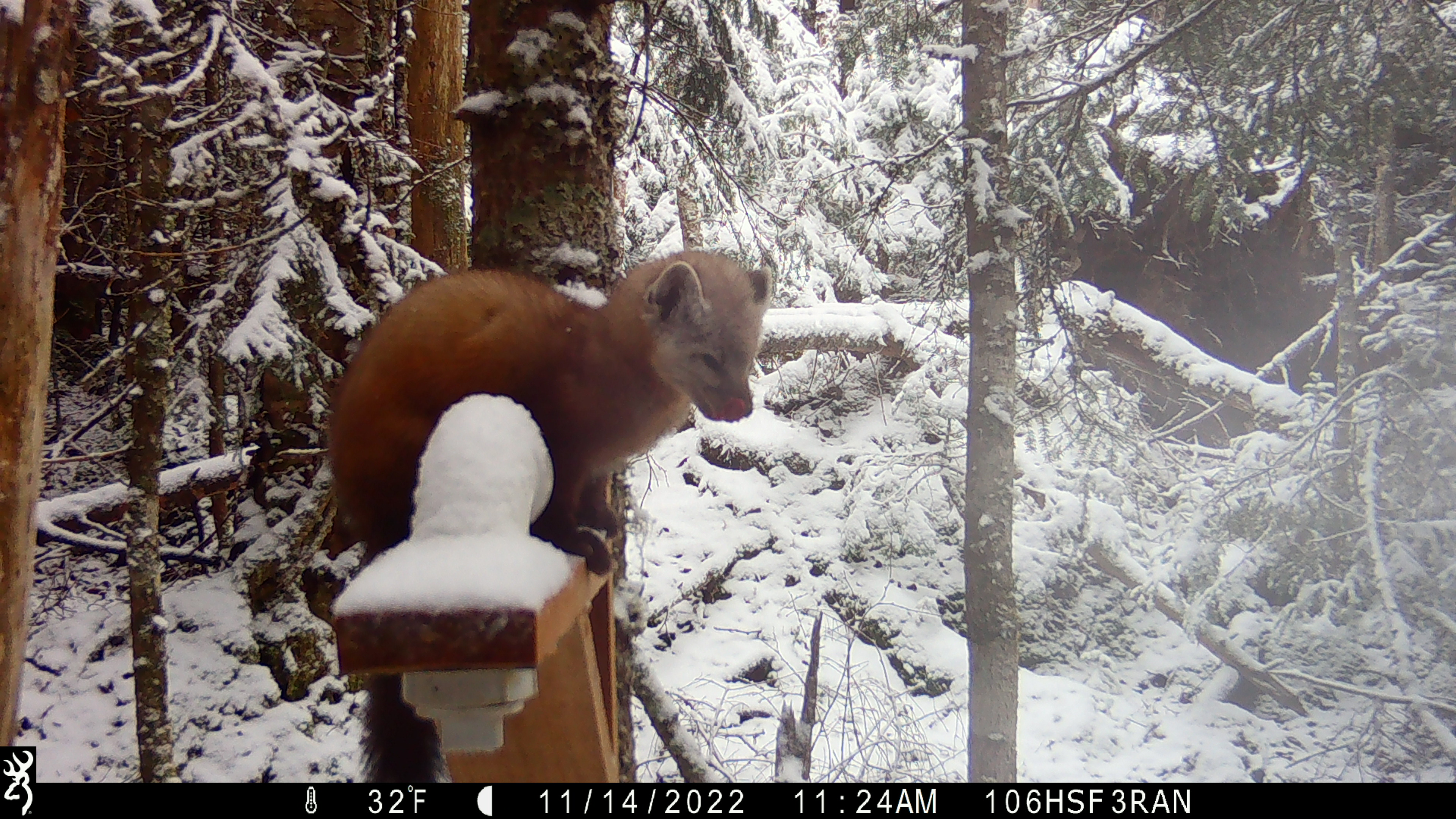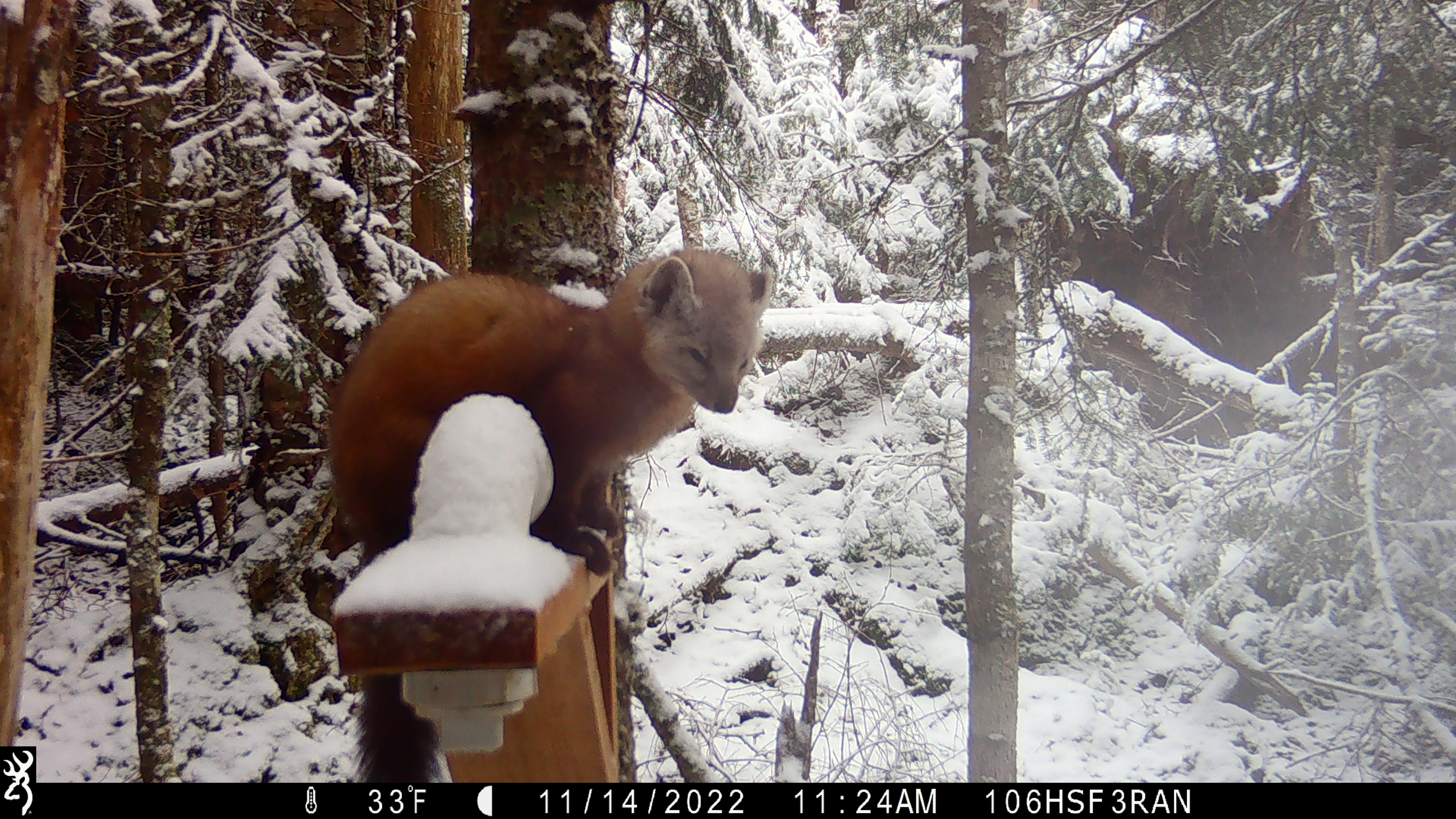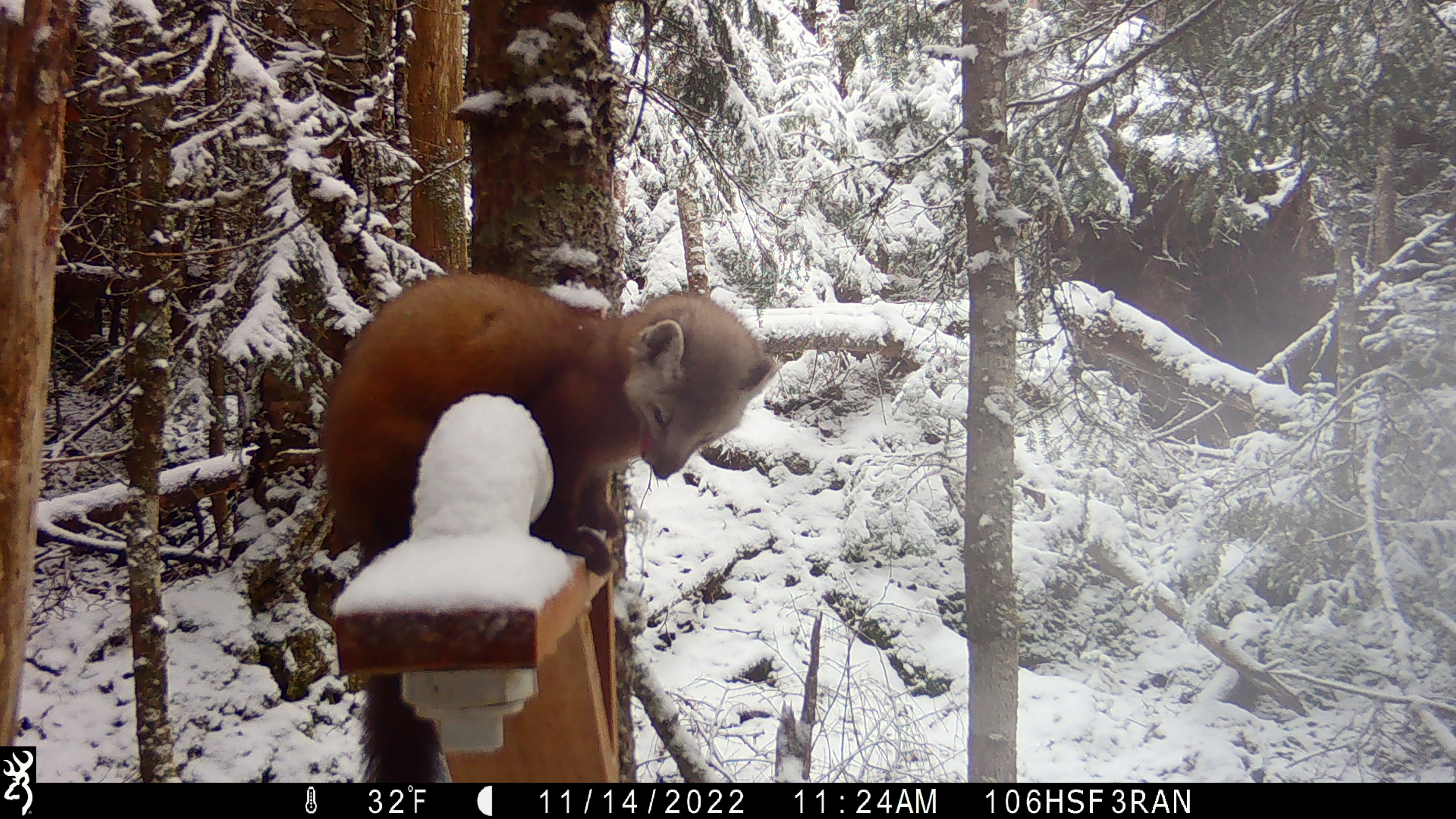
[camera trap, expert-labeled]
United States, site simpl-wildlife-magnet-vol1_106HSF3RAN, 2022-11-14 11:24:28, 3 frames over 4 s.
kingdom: Animalia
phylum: Chordata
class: Mammalia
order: Carnivora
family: Mustelidae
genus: Martes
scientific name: Martes americana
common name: american marten